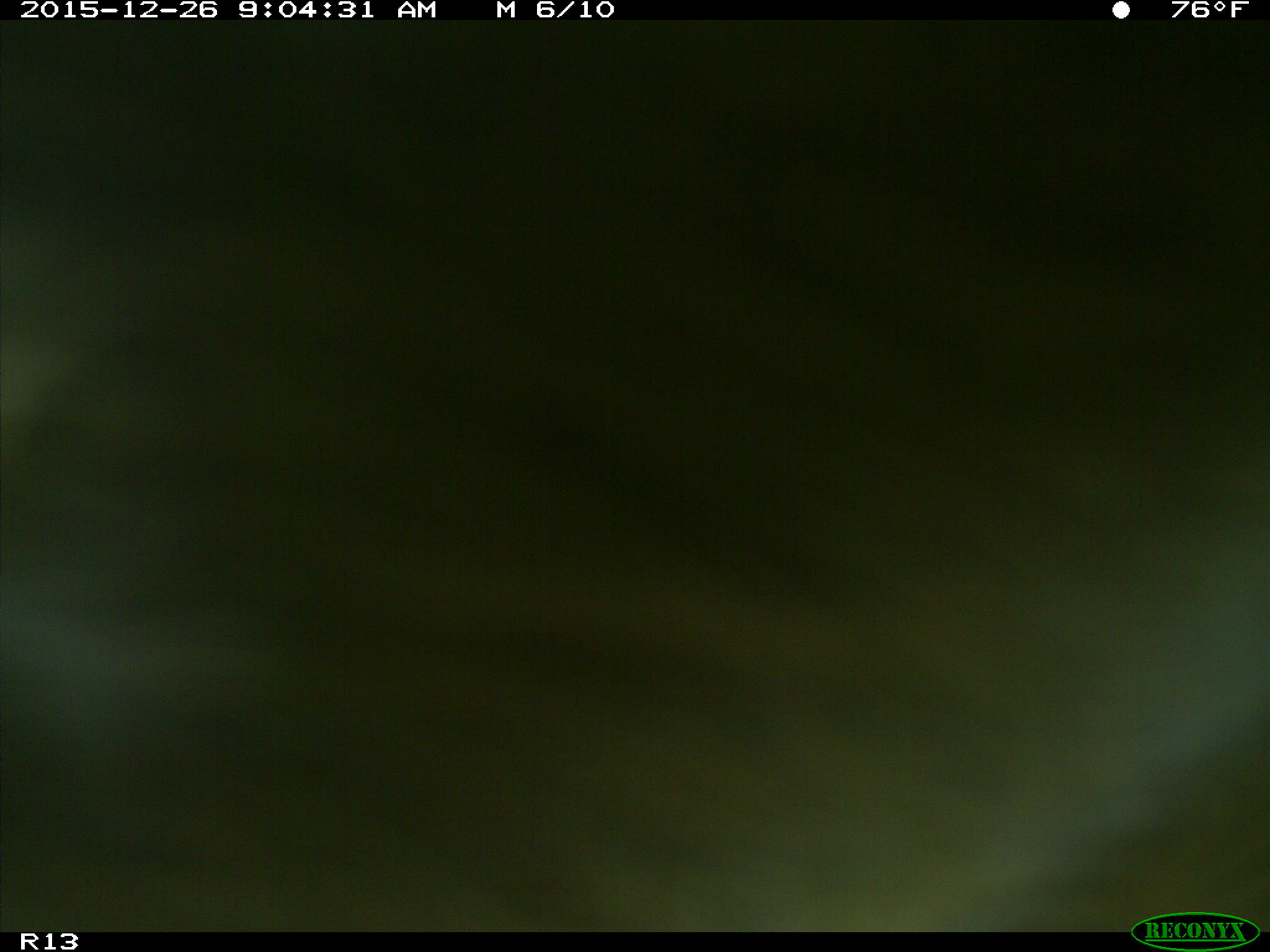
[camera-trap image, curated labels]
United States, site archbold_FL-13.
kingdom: Animalia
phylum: Chordata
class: Mammalia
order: Artiodactyla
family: Bovidae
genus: Bos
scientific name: Bos taurus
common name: domestic cow